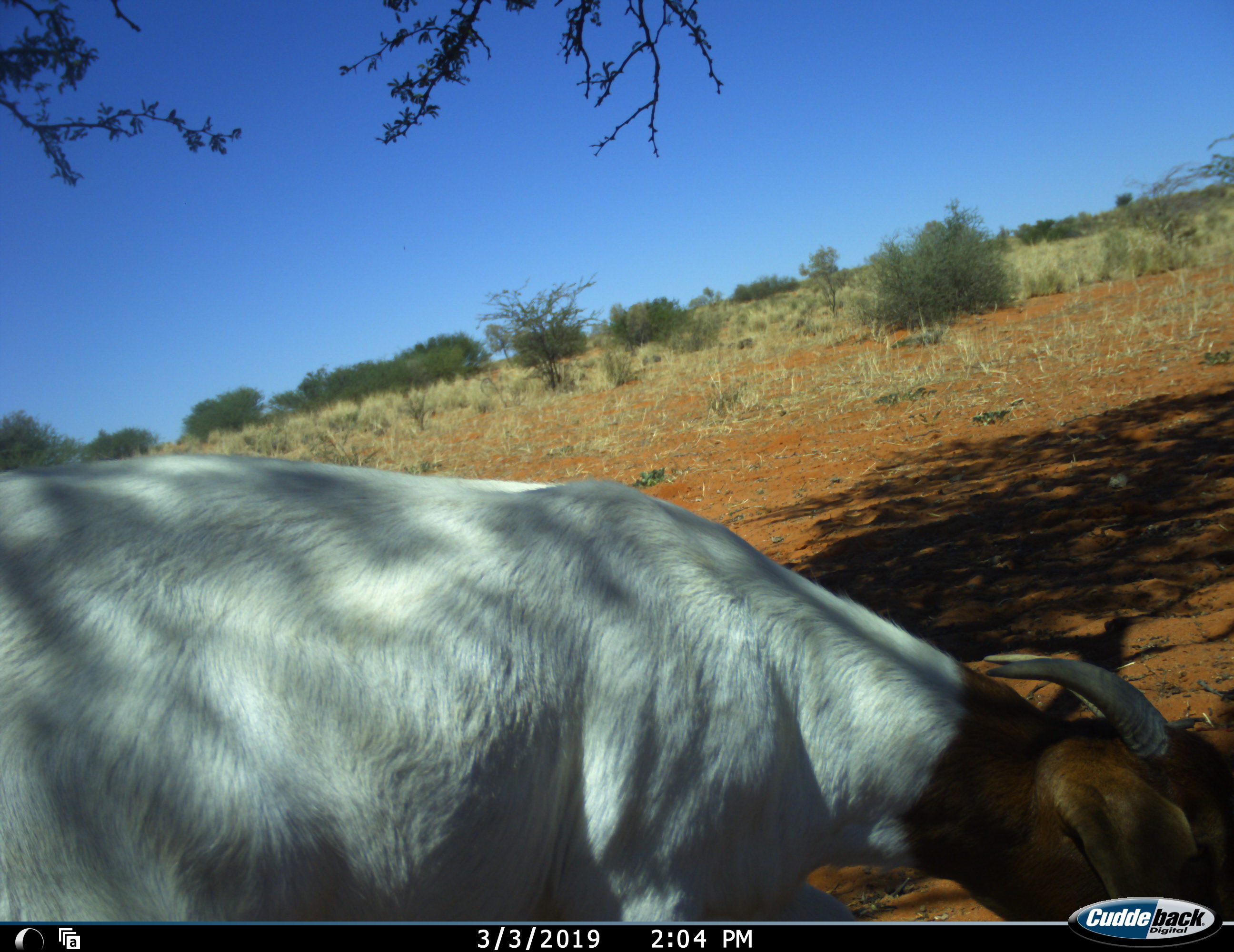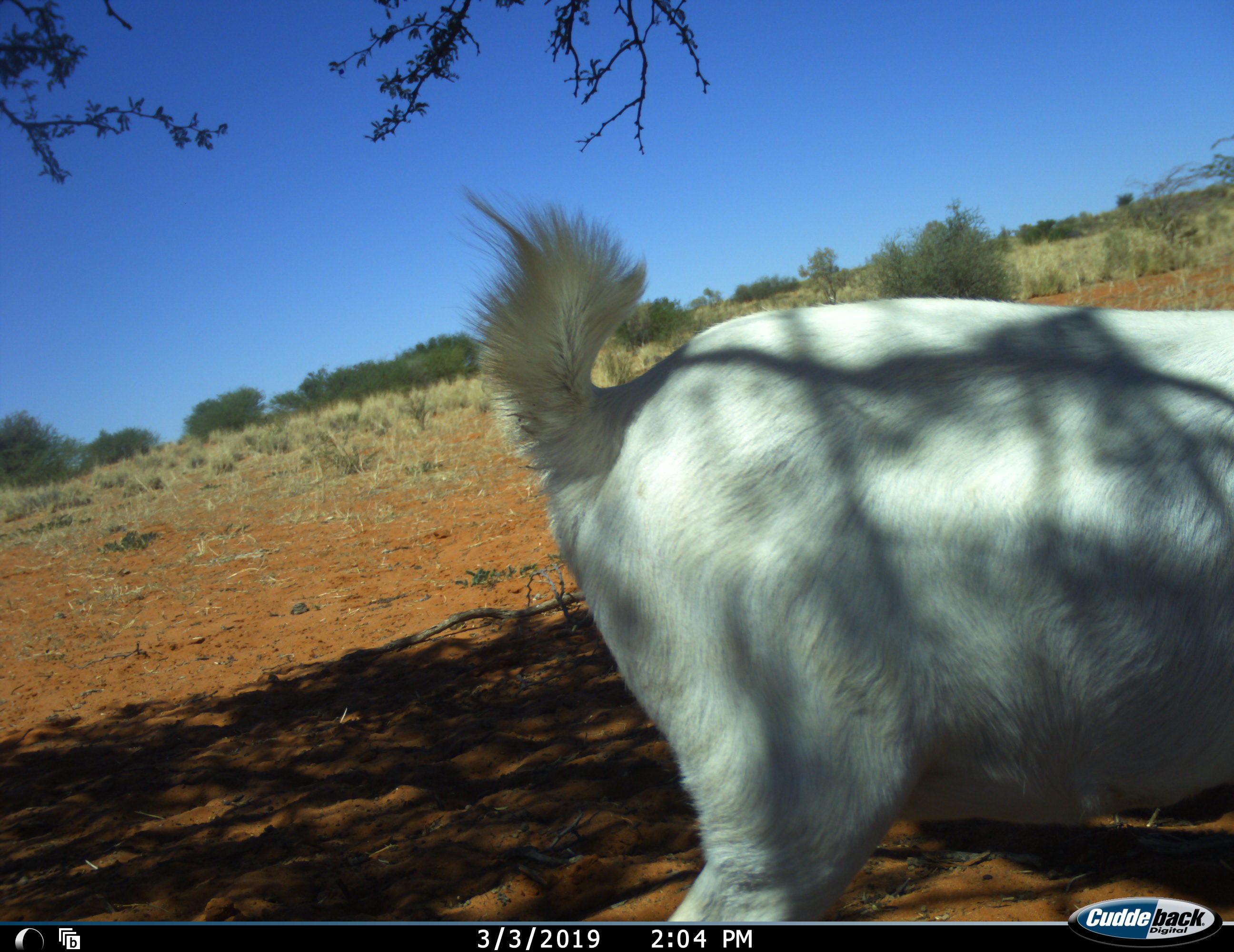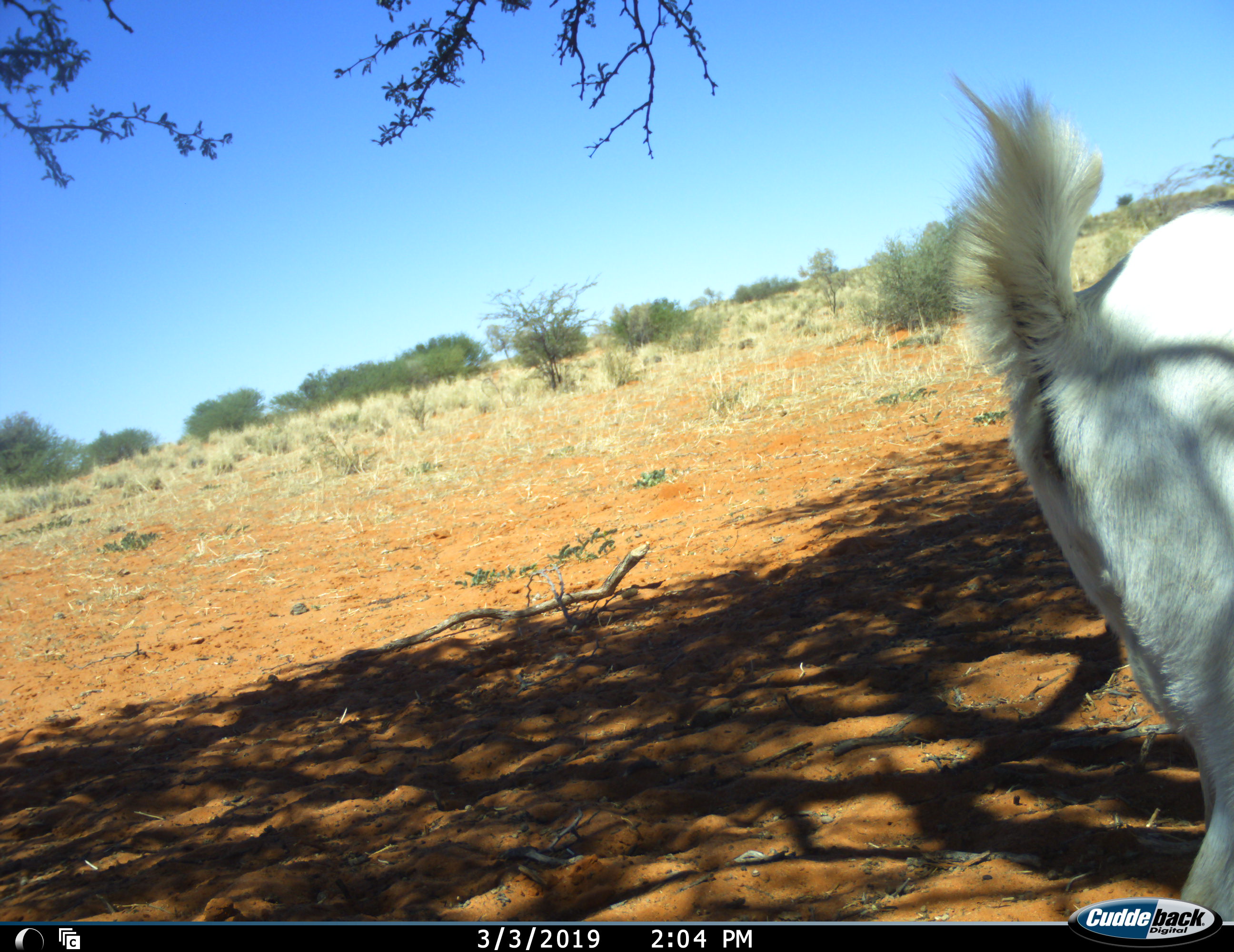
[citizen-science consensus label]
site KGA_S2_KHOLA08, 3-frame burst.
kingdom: Animalia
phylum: Chordata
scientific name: Vertebrata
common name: domestic animal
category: domesticanimal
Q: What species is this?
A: Domesticanimal (domestic animal) (Vertebrata).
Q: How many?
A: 1.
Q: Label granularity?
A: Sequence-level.